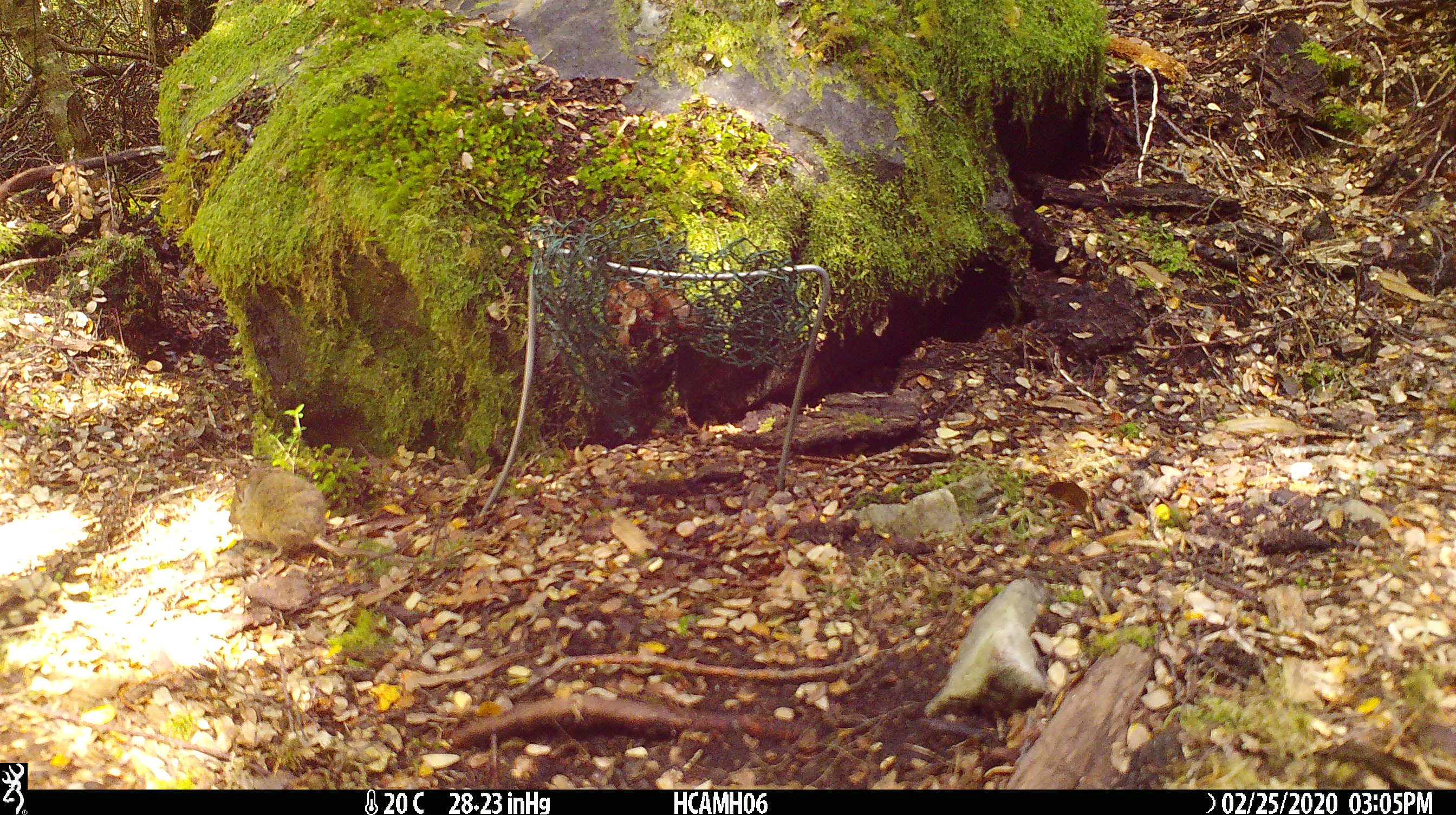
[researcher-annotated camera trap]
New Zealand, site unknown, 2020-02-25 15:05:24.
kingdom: Animalia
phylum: Chordata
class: Mammalia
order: Rodentia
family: Muridae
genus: Mus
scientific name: Mus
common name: mouse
Mouse (Mus).